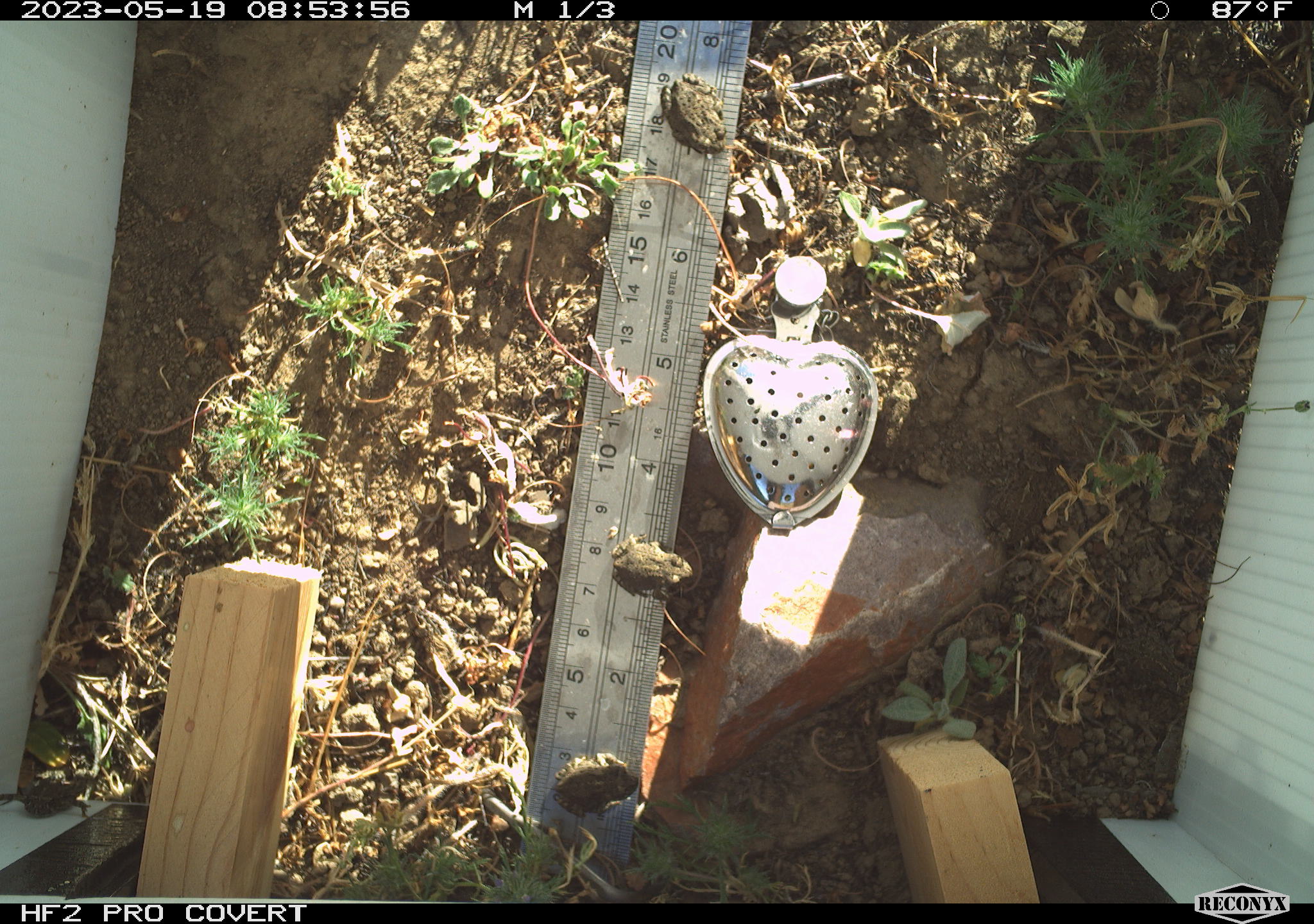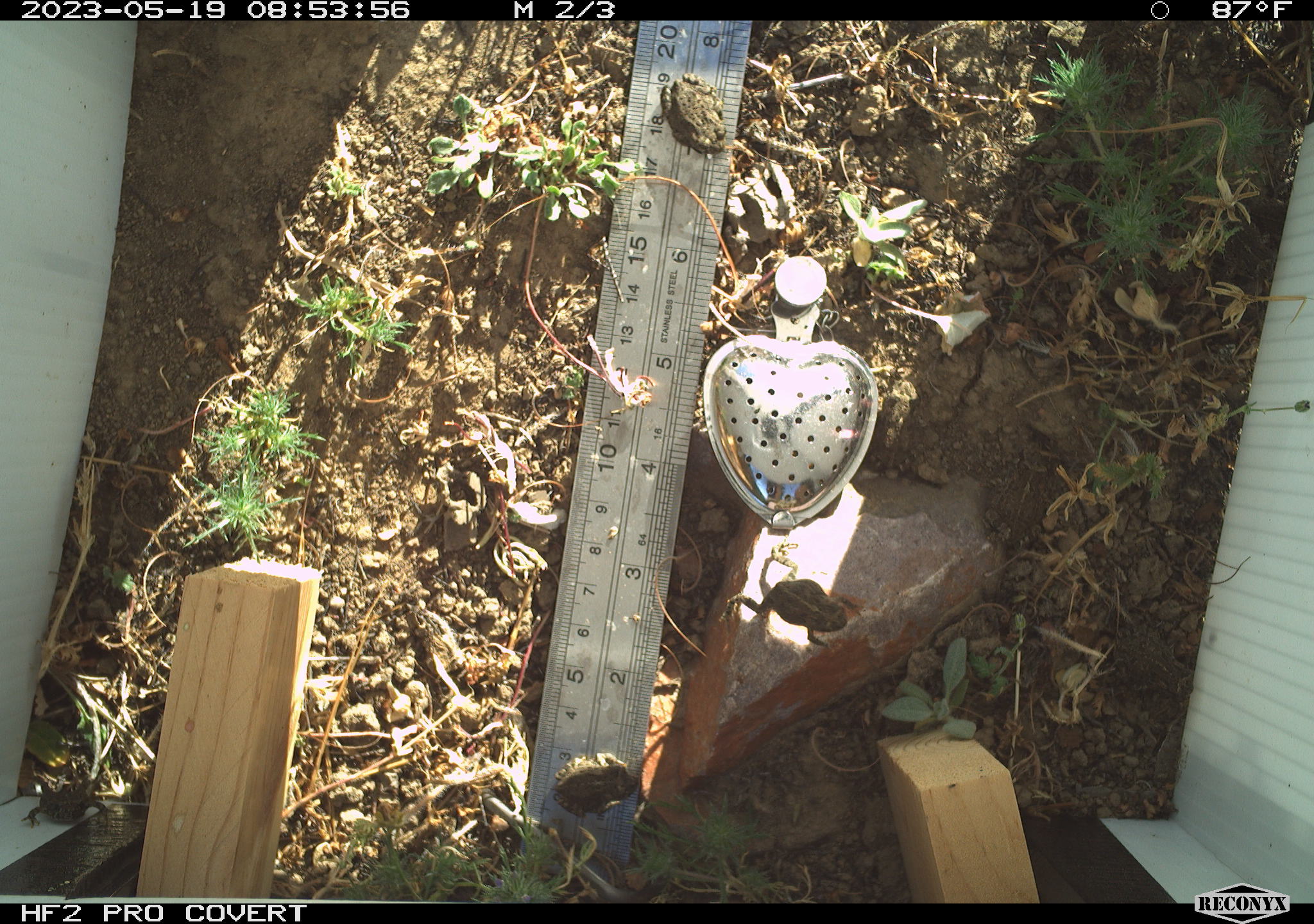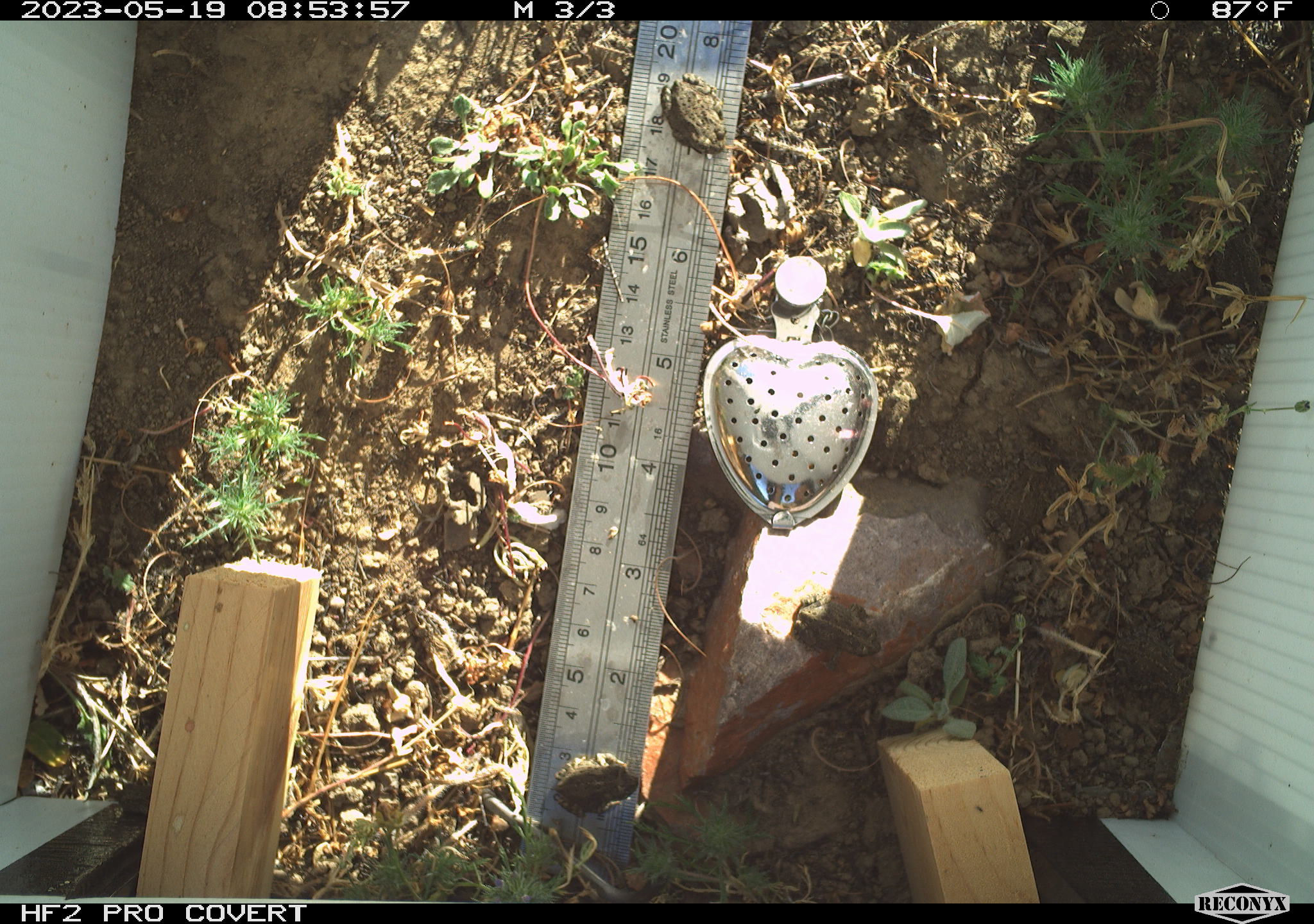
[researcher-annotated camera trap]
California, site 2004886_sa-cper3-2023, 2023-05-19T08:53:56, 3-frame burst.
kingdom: Animalia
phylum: Chordata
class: Amphibia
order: Anura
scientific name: Anura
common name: frogs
Frogs (Anura).